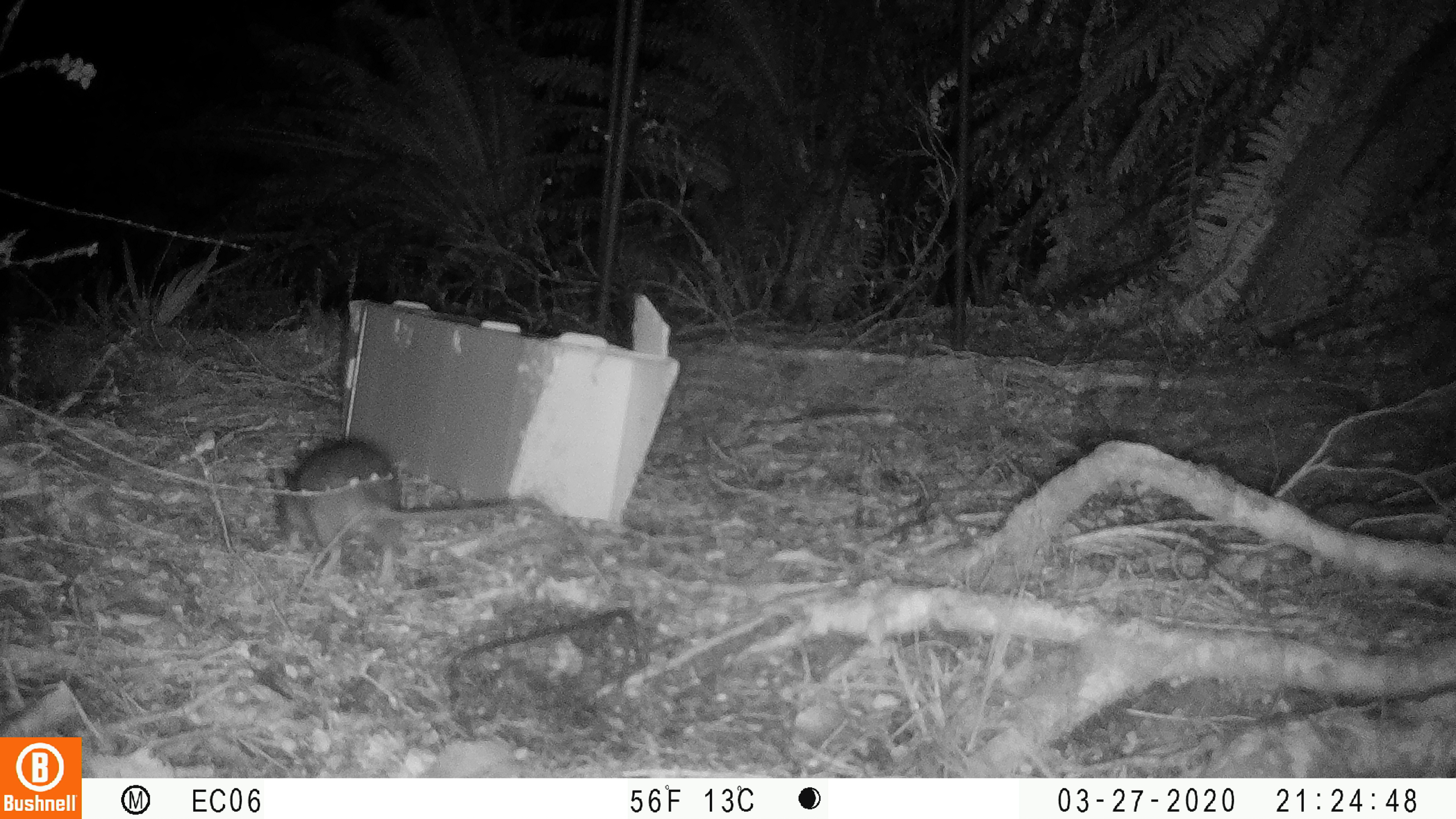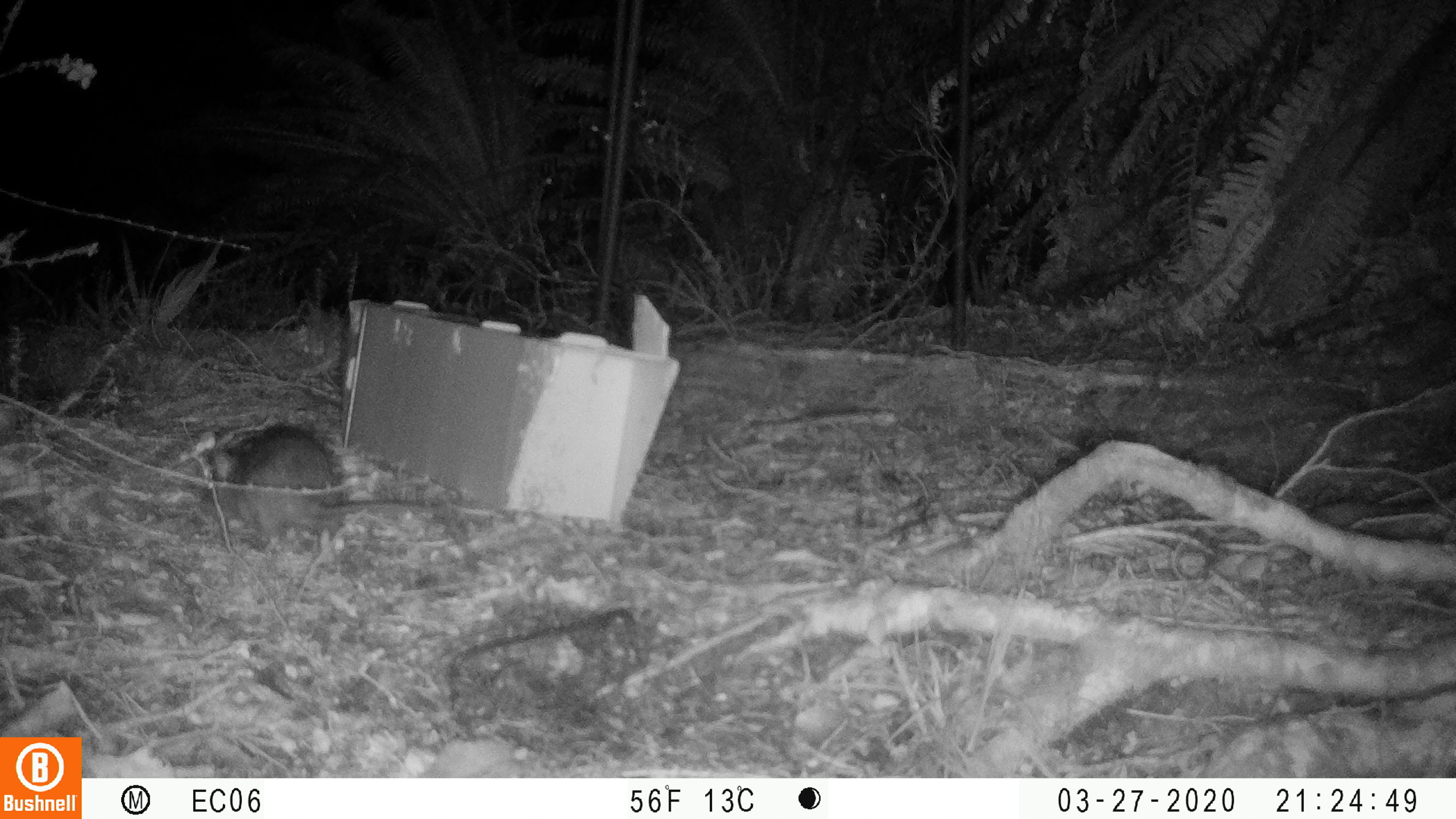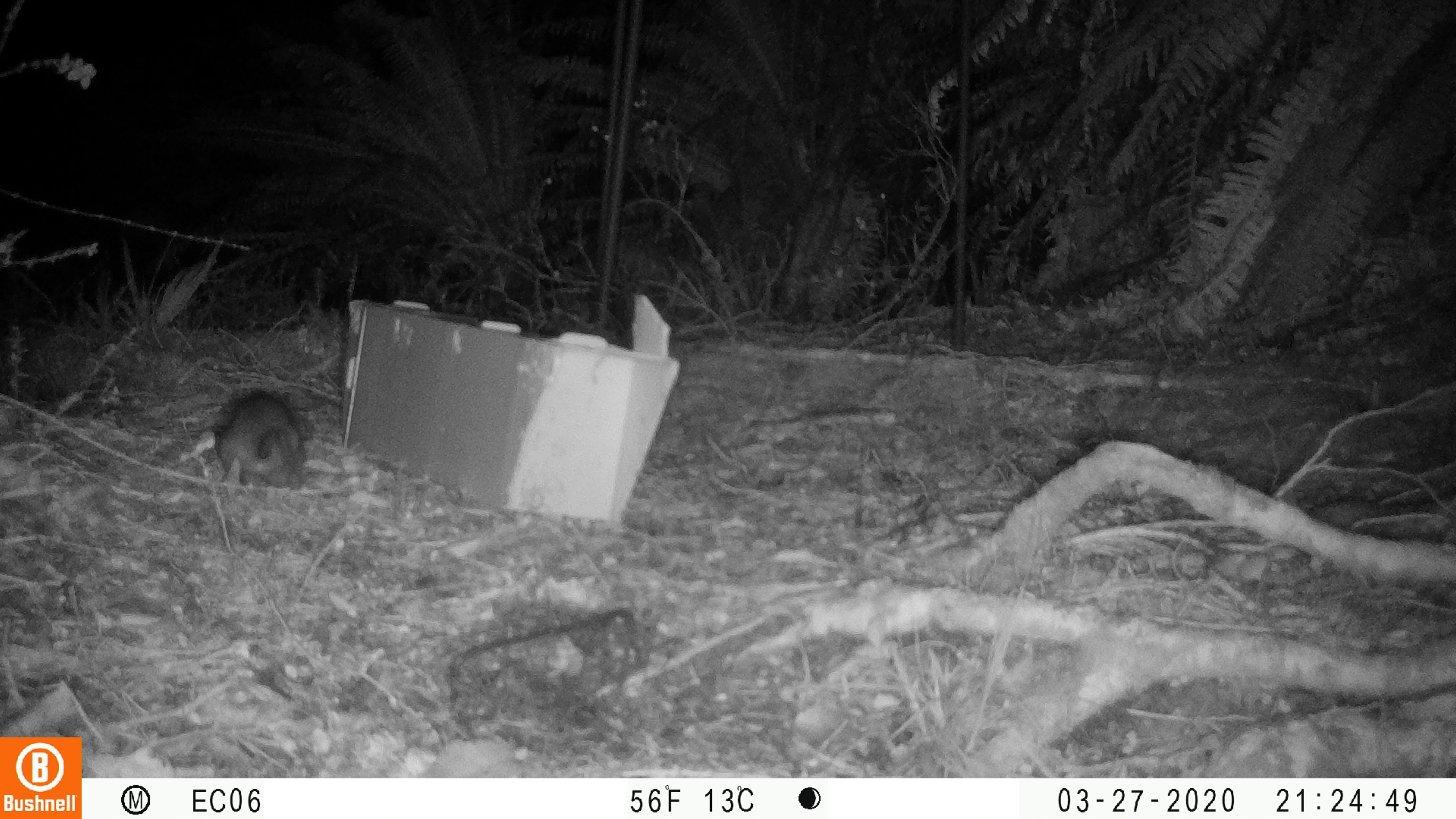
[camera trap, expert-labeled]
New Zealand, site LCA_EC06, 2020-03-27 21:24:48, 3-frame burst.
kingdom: Animalia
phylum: Chordata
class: Mammalia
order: Rodentia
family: Muridae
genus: Rattus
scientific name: Rattus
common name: rat